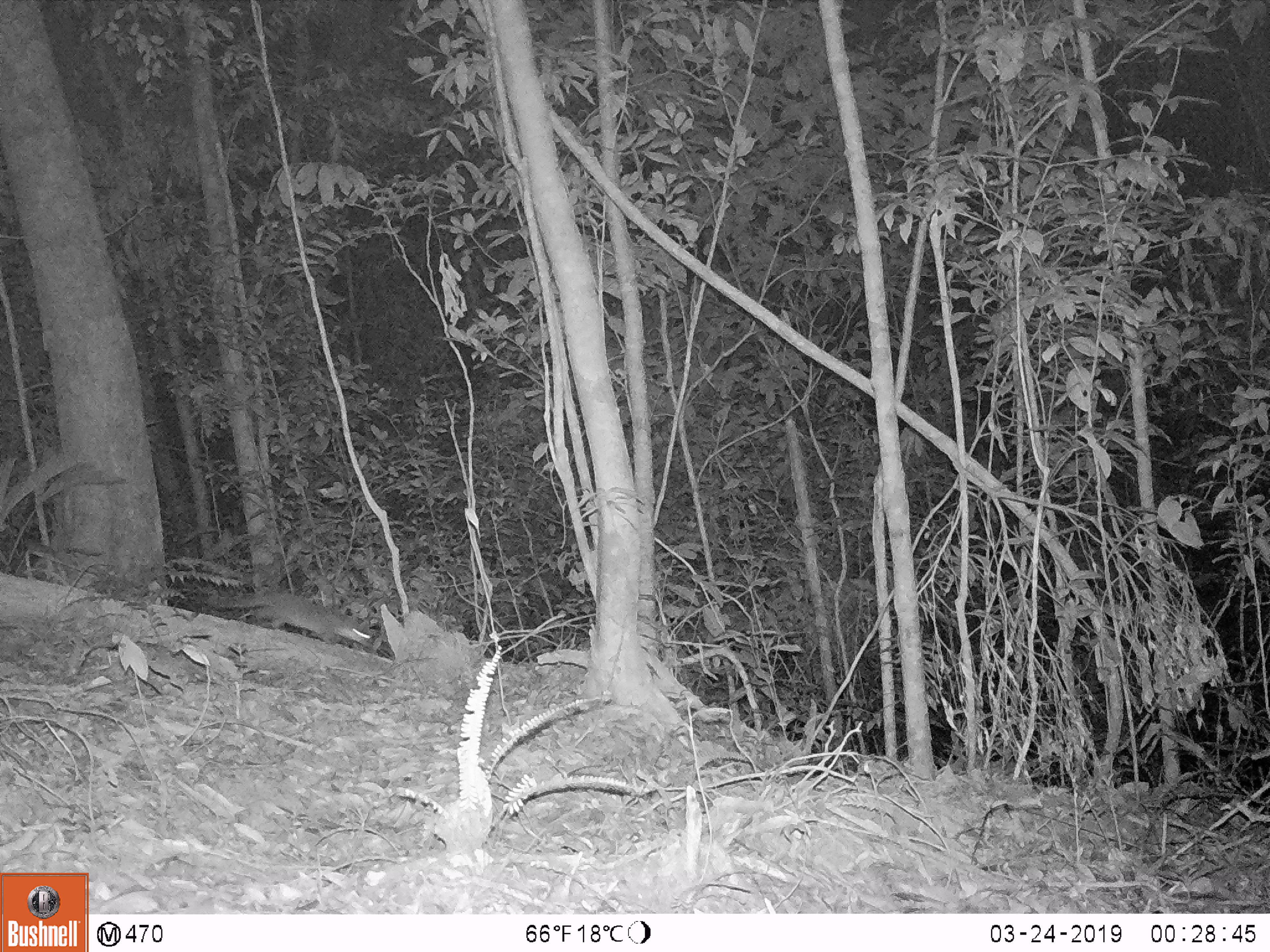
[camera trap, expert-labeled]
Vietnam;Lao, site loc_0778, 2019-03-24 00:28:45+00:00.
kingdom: Animalia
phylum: Chordata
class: Mammalia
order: Carnivora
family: Mustelidae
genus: Melogale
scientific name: Melogale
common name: ferret badger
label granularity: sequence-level